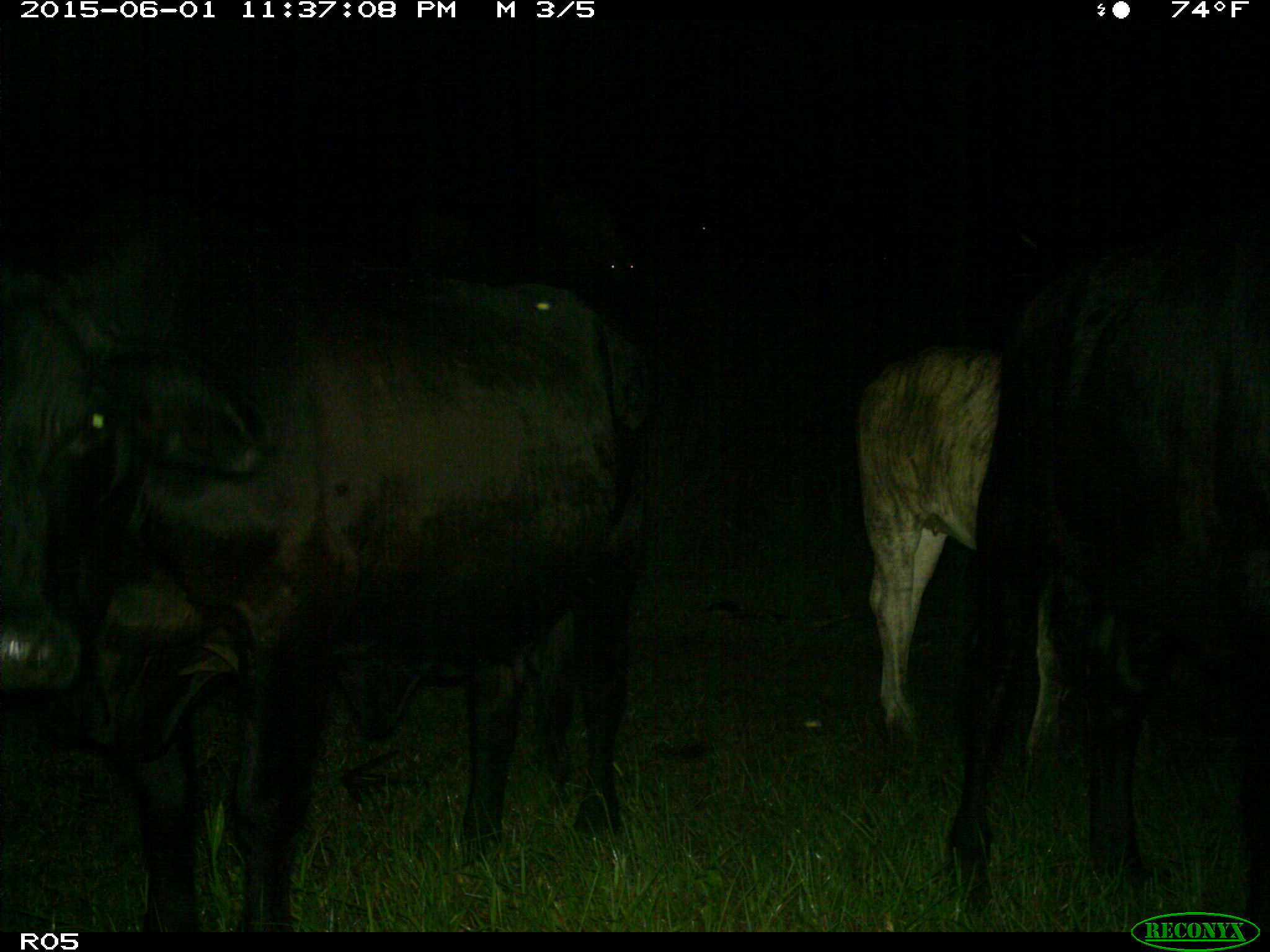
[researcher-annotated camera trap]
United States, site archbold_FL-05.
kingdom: Animalia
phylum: Chordata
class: Mammalia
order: Artiodactyla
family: Bovidae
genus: Bos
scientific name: Bos taurus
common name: domestic cow